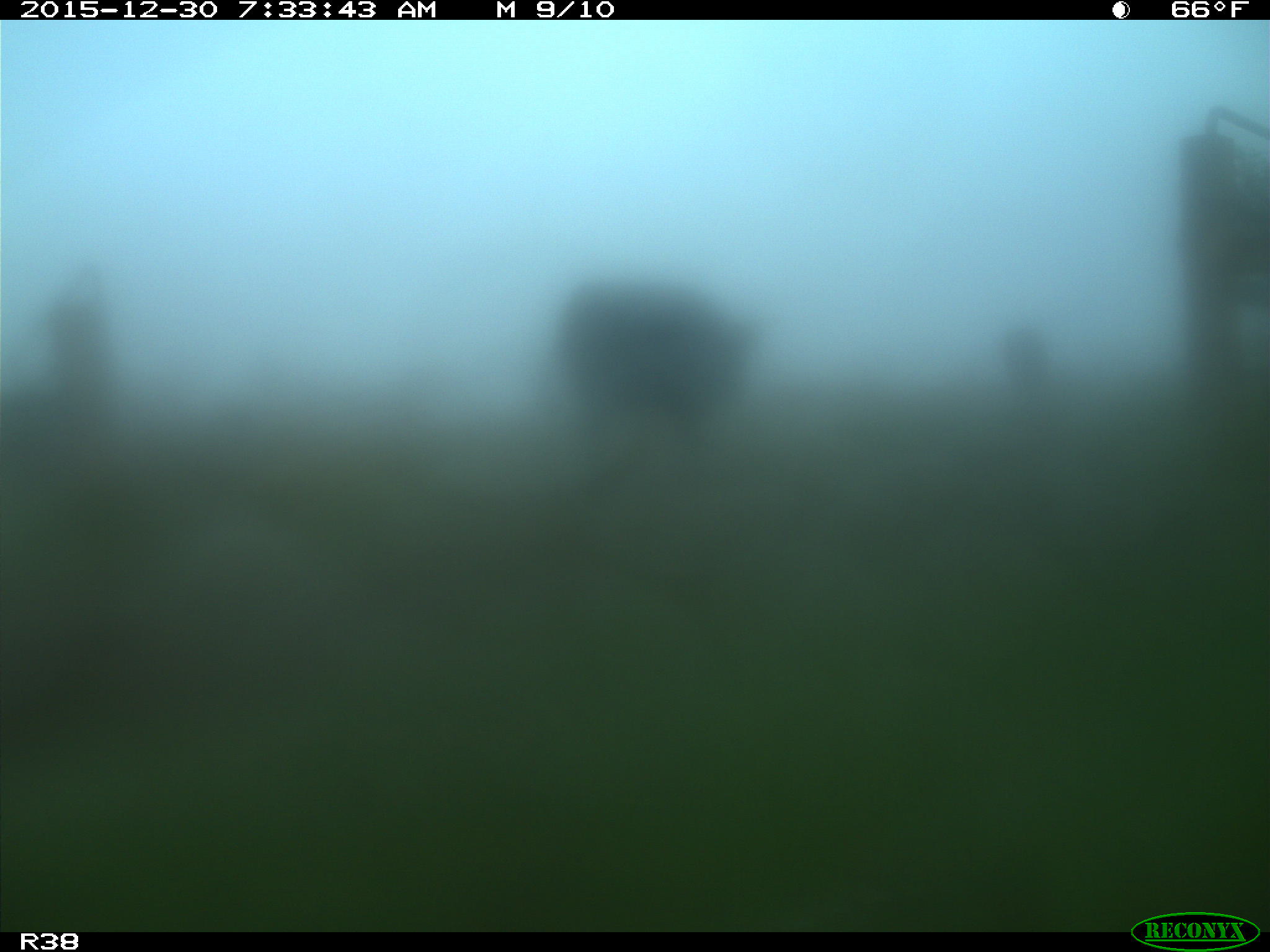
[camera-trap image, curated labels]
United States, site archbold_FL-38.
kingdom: Animalia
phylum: Chordata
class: Mammalia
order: Artiodactyla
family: Bovidae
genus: Bos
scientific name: Bos taurus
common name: domestic cow